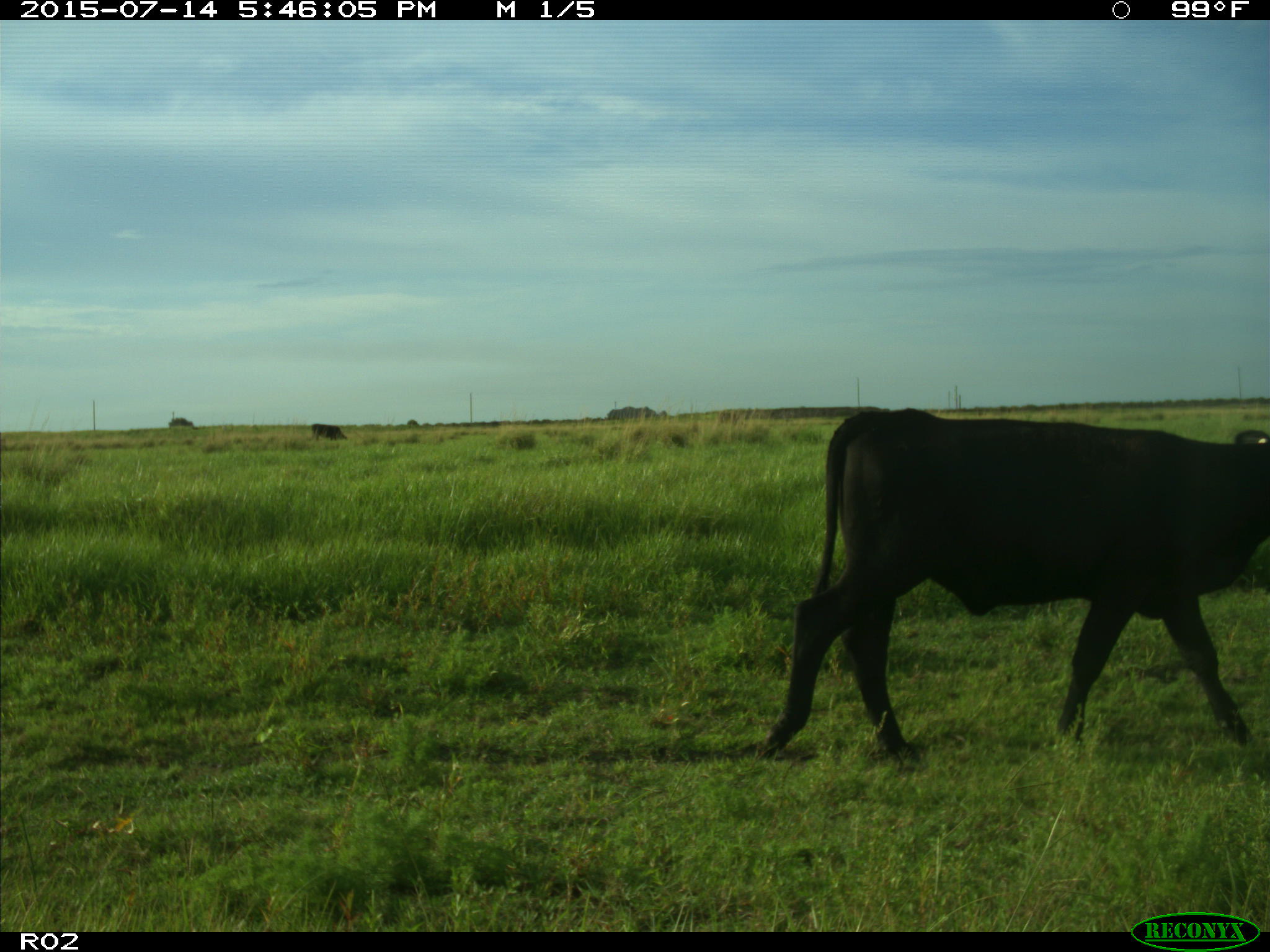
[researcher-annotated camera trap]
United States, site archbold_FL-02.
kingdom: Animalia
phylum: Chordata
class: Mammalia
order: Artiodactyla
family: Bovidae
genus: Bos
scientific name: Bos taurus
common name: domestic cow